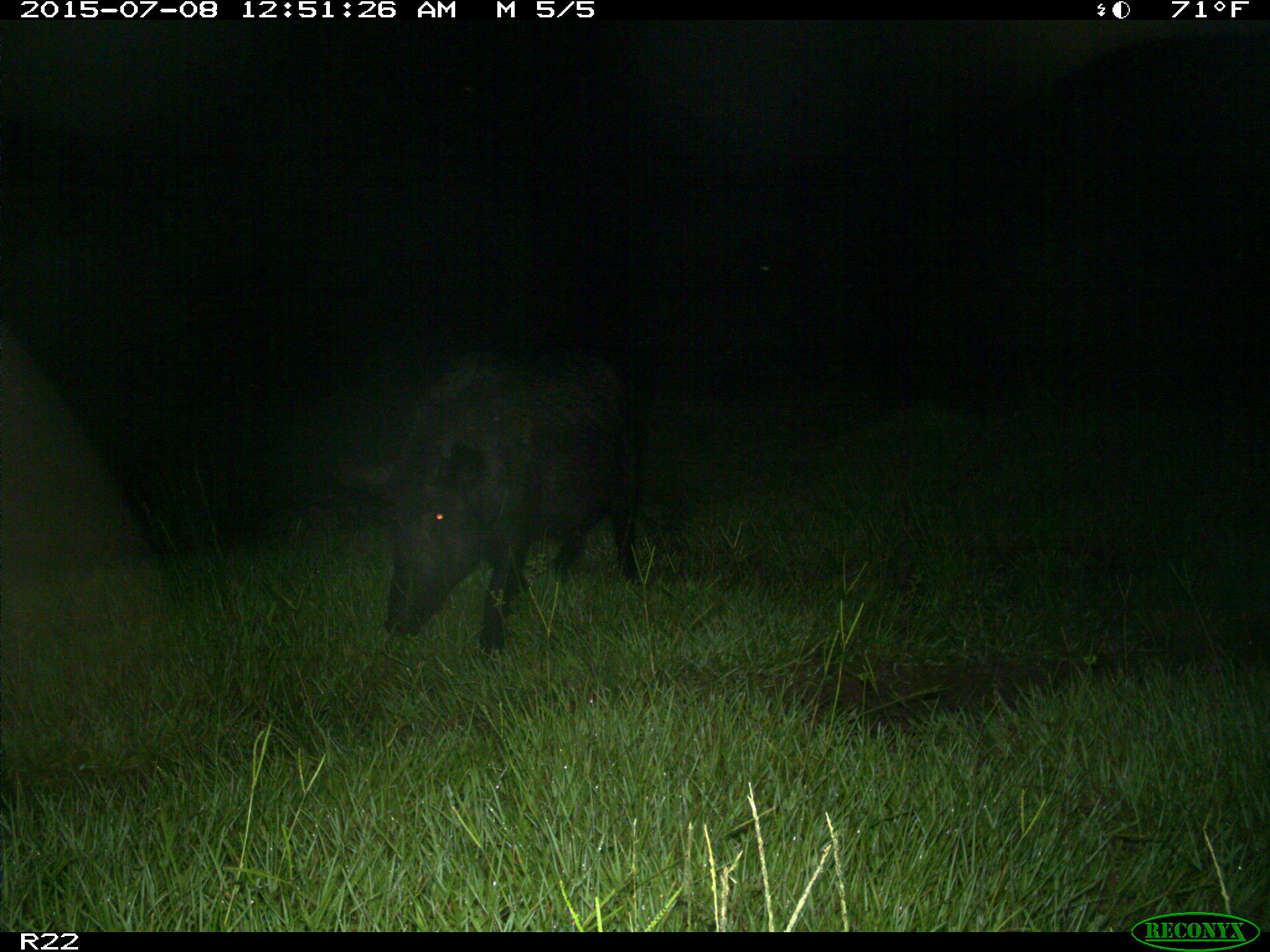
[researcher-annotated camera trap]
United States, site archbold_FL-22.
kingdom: Animalia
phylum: Chordata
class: Mammalia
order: Artiodactyla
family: Bovidae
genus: Bos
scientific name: Bos taurus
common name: domestic cow